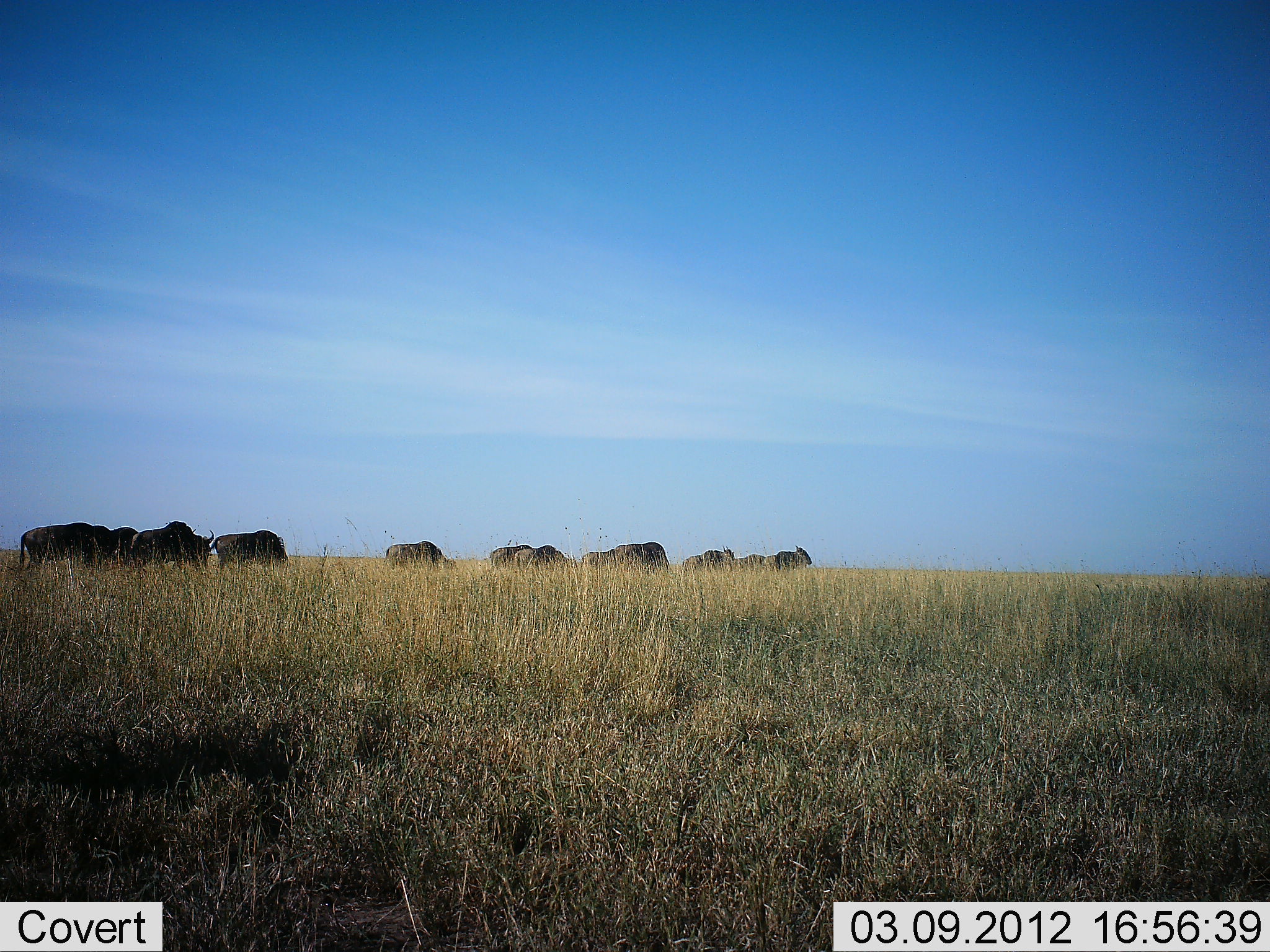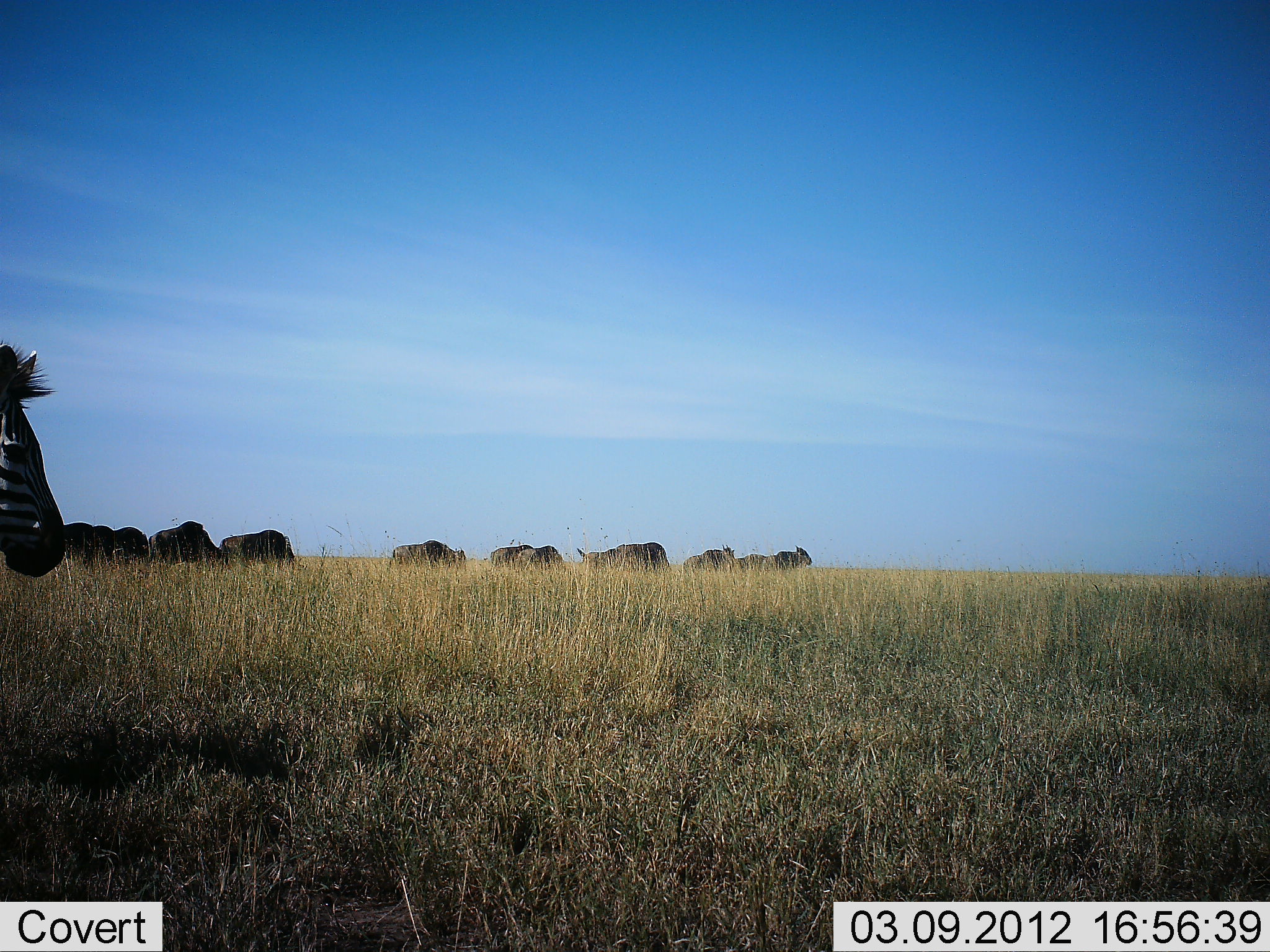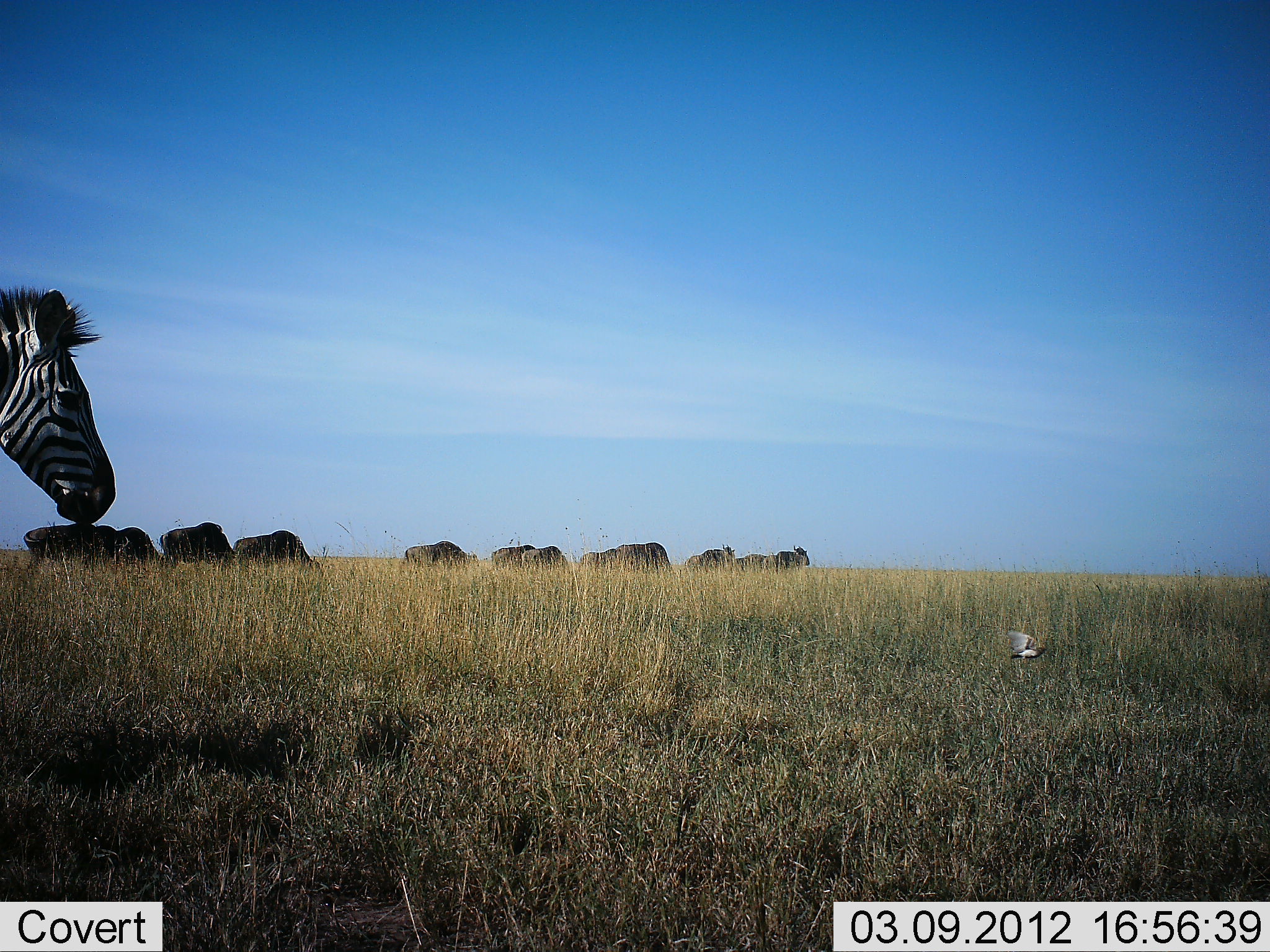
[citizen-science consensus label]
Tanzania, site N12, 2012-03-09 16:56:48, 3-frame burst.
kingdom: Animalia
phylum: Chordata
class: Mammalia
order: Artiodactyla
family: Bovidae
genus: Connochaetes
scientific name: Connochaetes taurinus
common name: blue wildebeest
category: wildebeest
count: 10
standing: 20%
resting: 0%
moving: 64%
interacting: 4%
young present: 0%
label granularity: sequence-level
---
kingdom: Animalia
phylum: Chordata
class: Mammalia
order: Perissodactyla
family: Equidae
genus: Equus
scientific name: Equus quagga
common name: plains zebra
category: zebra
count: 1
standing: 16%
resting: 0%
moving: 87%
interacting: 0%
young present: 0%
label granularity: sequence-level